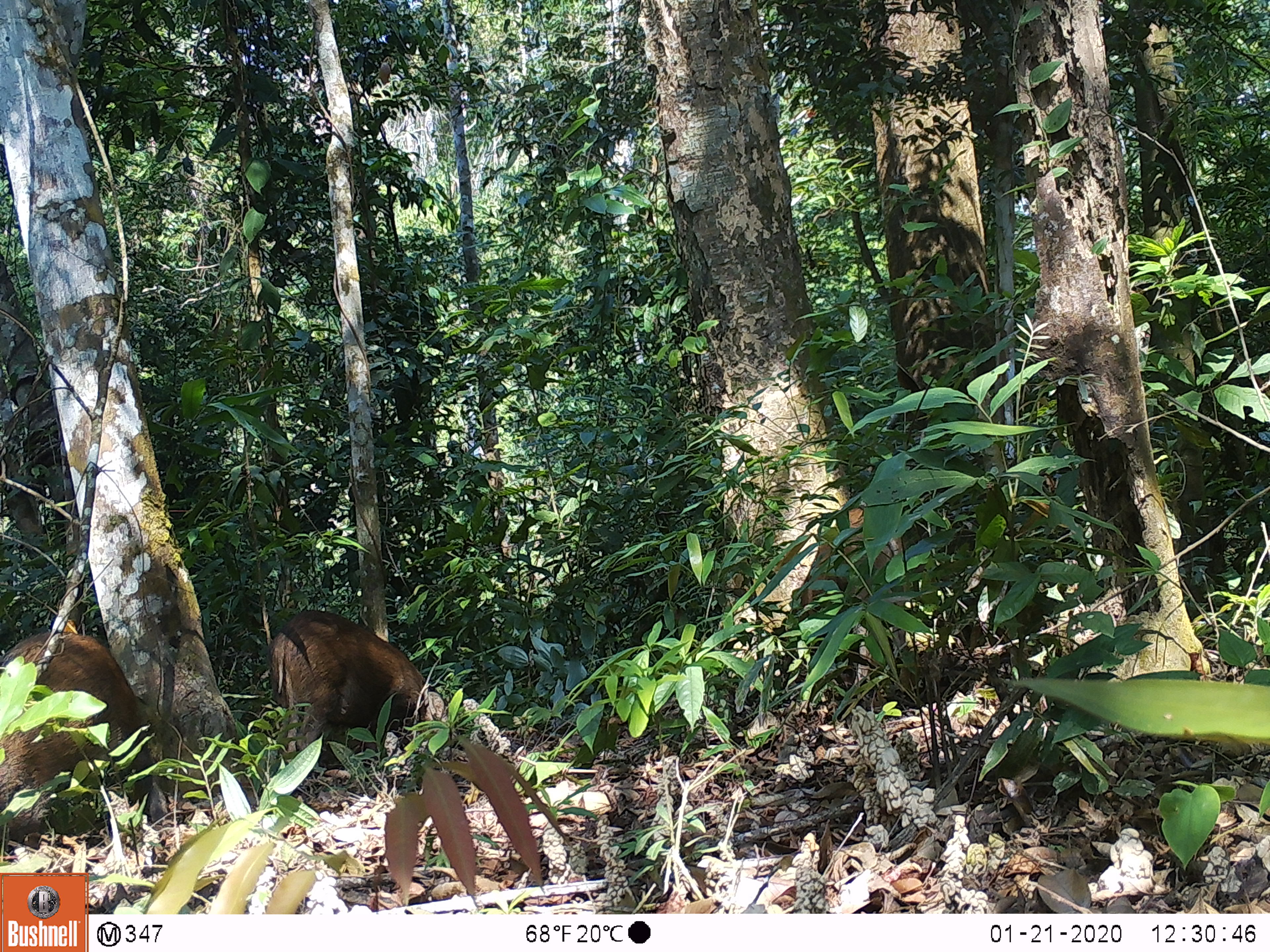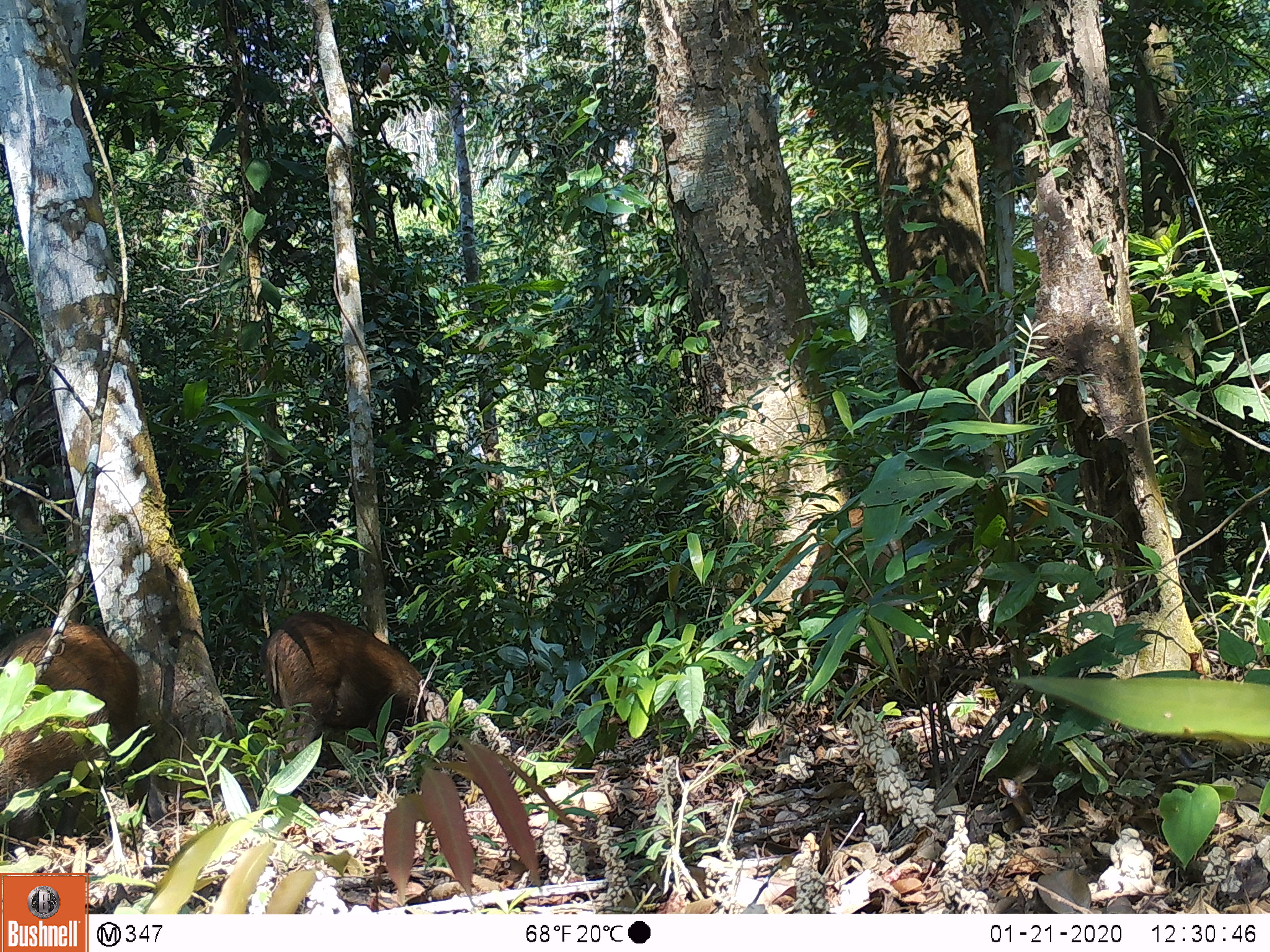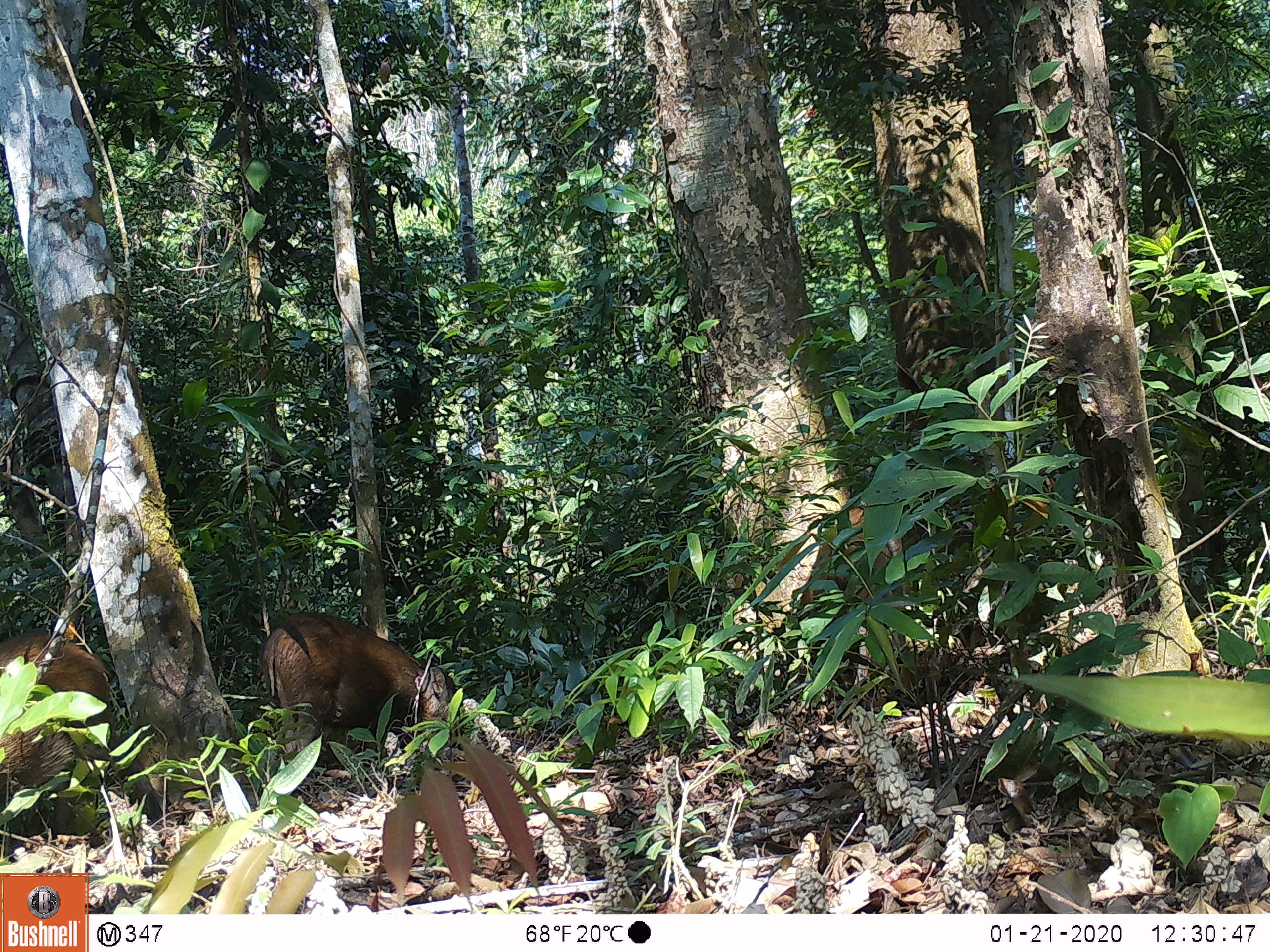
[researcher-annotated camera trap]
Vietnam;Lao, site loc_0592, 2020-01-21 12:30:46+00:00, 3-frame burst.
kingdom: Animalia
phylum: Chordata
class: Mammalia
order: Artiodactyla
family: Suidae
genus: Sus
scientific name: Sus scrofa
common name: eurasian wild pig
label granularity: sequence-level